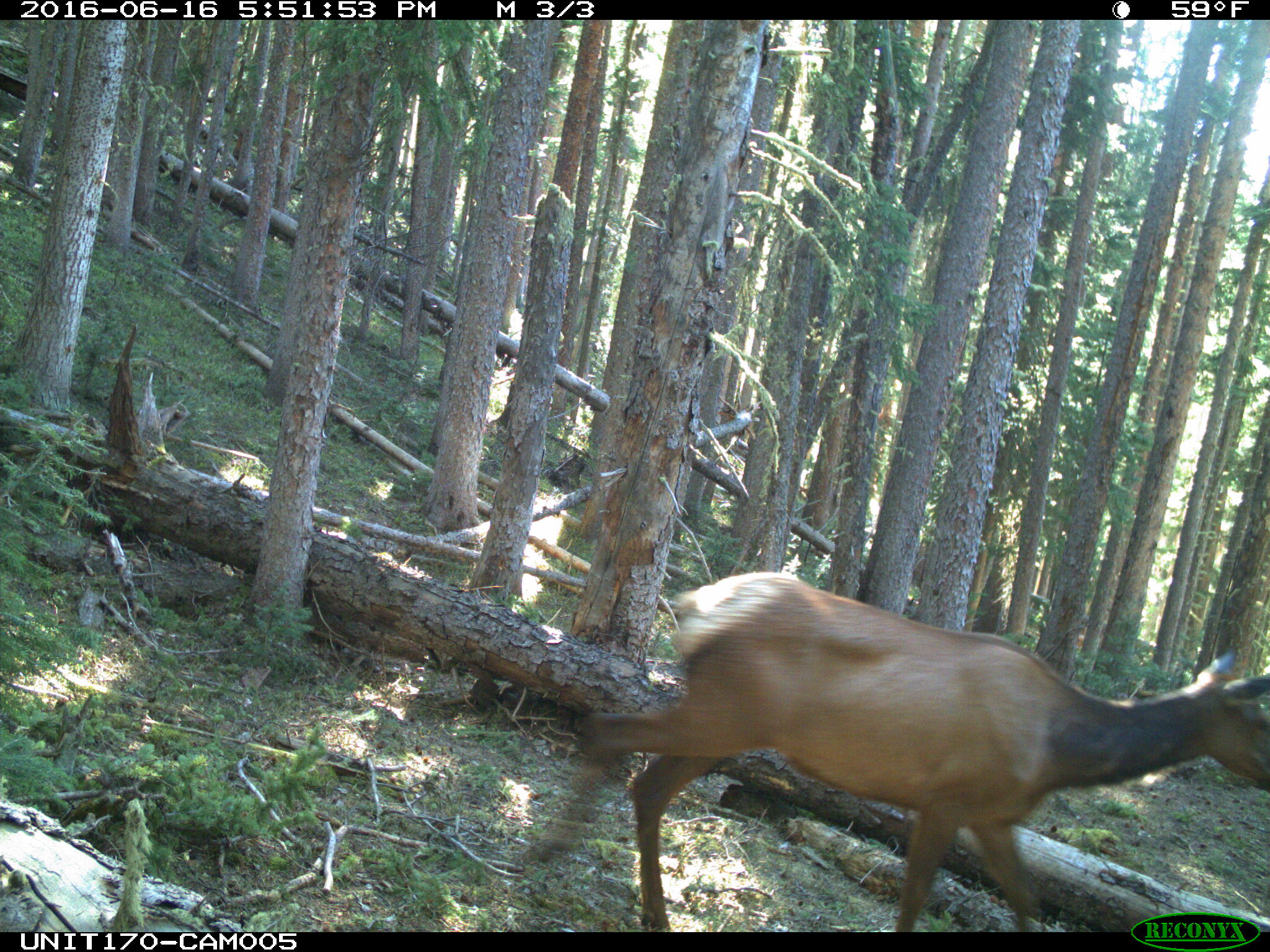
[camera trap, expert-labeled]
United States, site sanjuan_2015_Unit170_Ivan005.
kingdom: Animalia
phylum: Chordata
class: Mammalia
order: Artiodactyla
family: Cervidae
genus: Cervus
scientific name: Cervus elaphus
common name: red deer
Cervus elaphus (red deer).